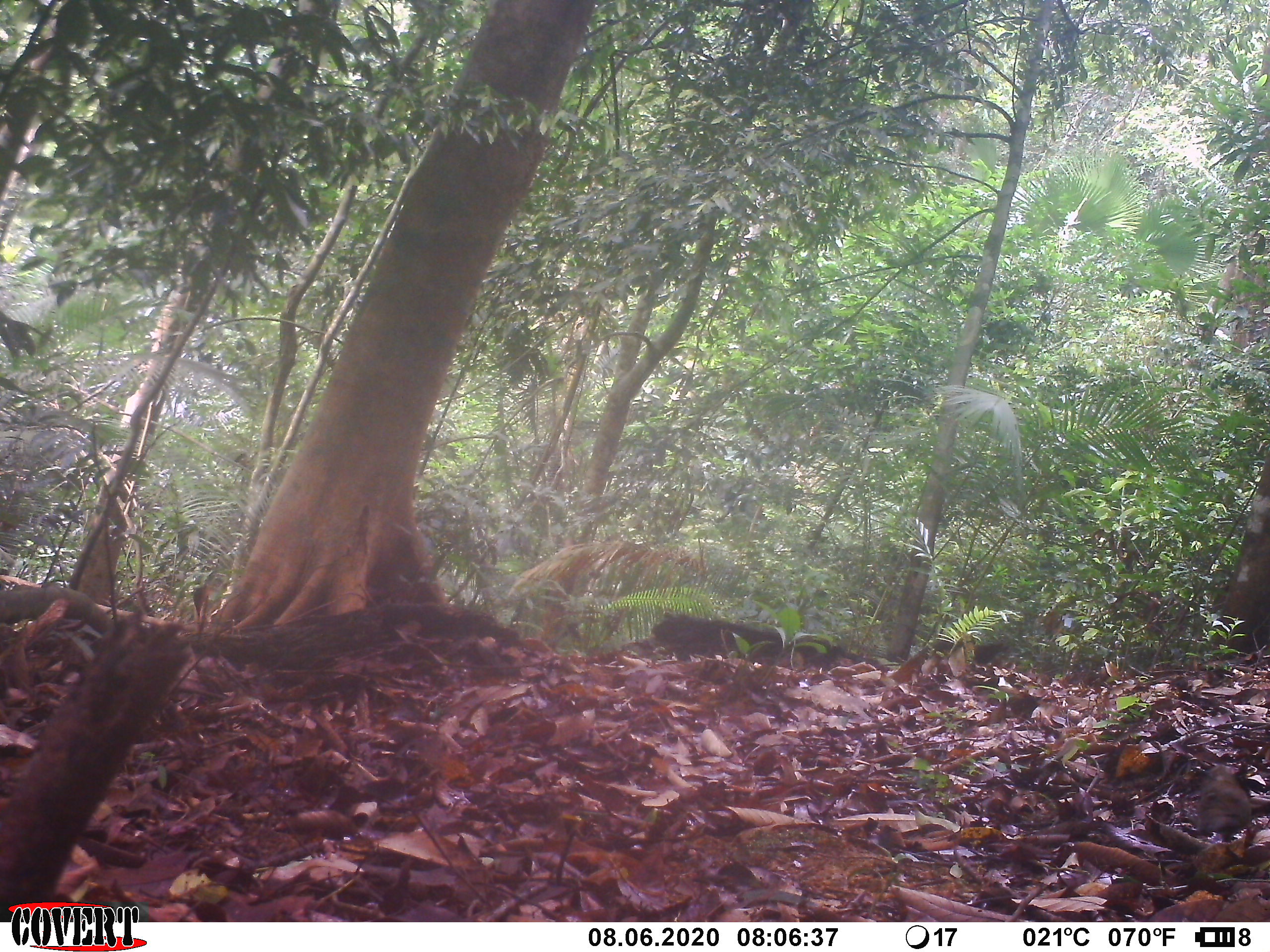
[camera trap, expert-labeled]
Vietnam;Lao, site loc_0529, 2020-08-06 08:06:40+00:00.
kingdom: Animalia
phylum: Chordata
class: Aves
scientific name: Aves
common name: bird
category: unidentified bird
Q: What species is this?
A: Unidentified bird (bird) (Aves).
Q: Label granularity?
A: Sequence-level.